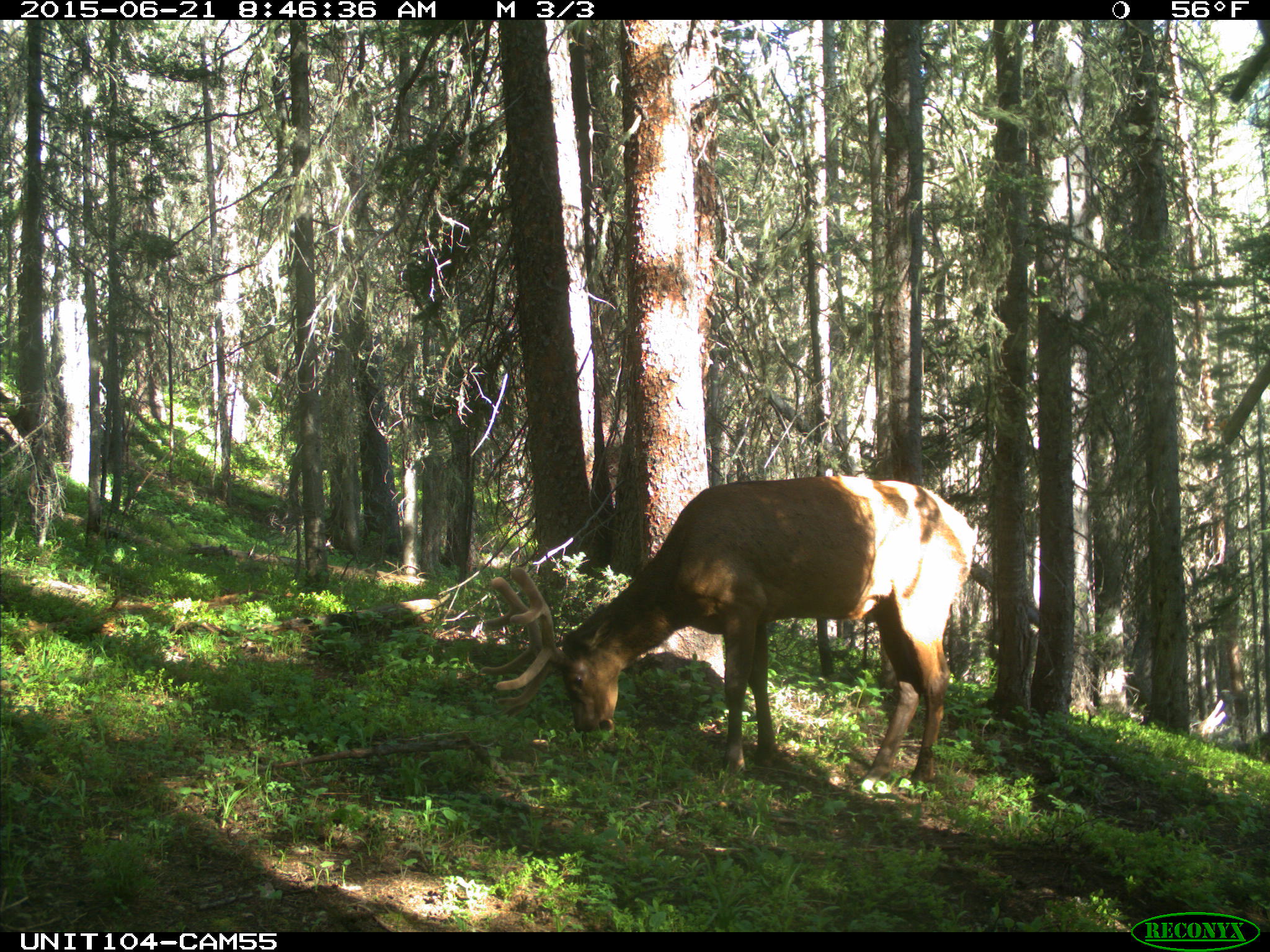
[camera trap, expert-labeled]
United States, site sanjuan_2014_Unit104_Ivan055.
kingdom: Animalia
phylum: Chordata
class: Mammalia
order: Artiodactyla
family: Cervidae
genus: Cervus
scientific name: Cervus elaphus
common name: red deer